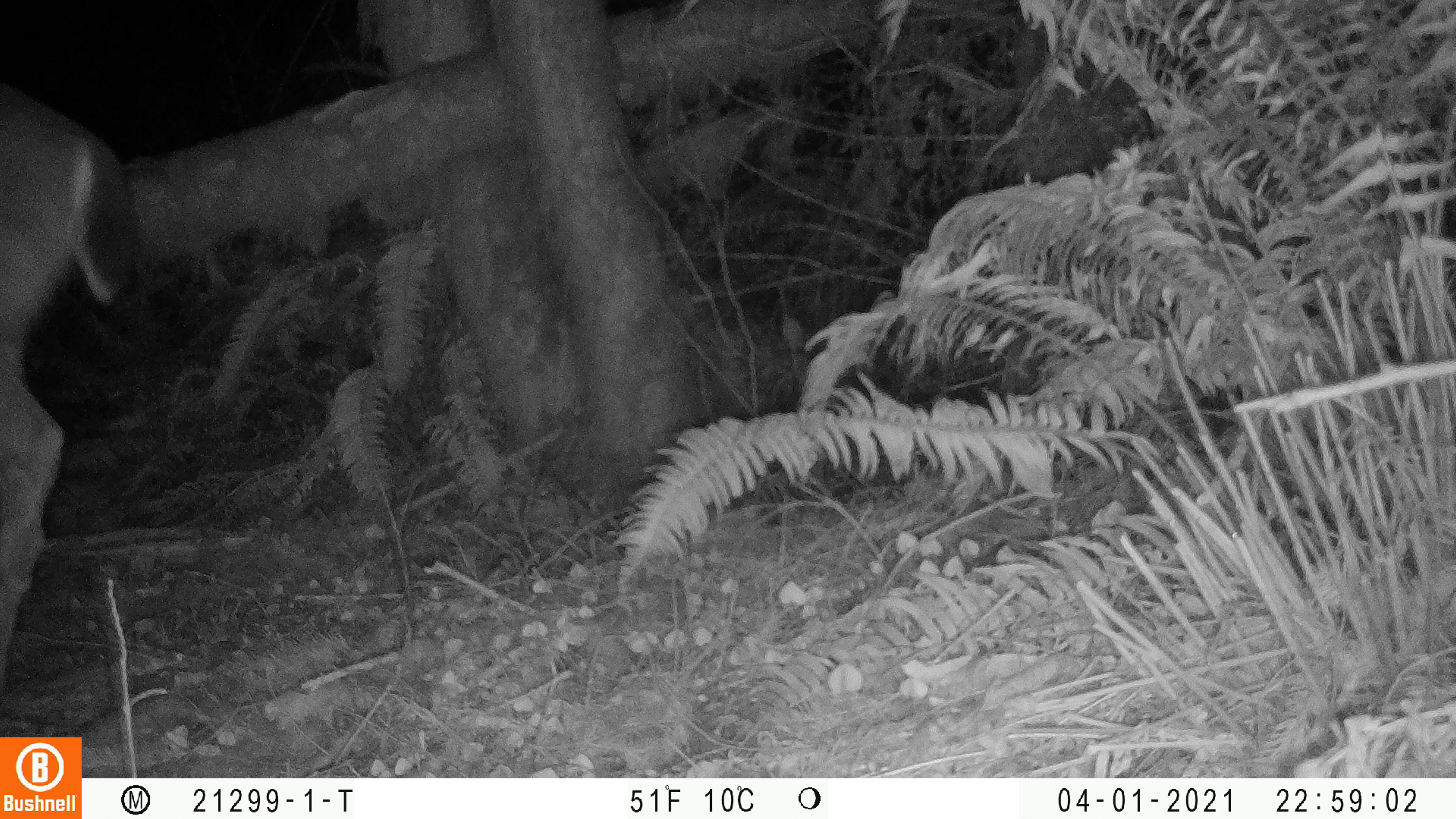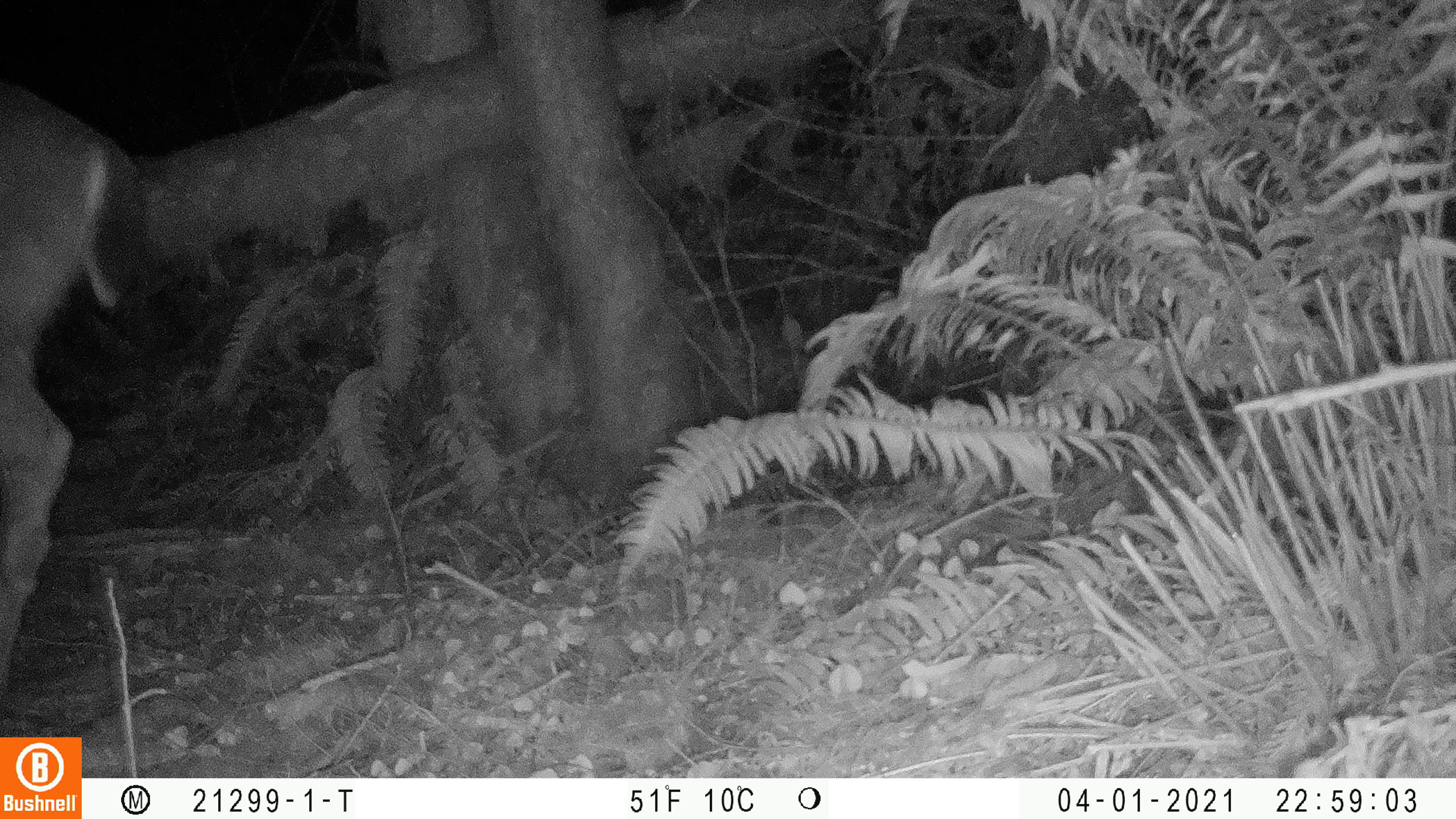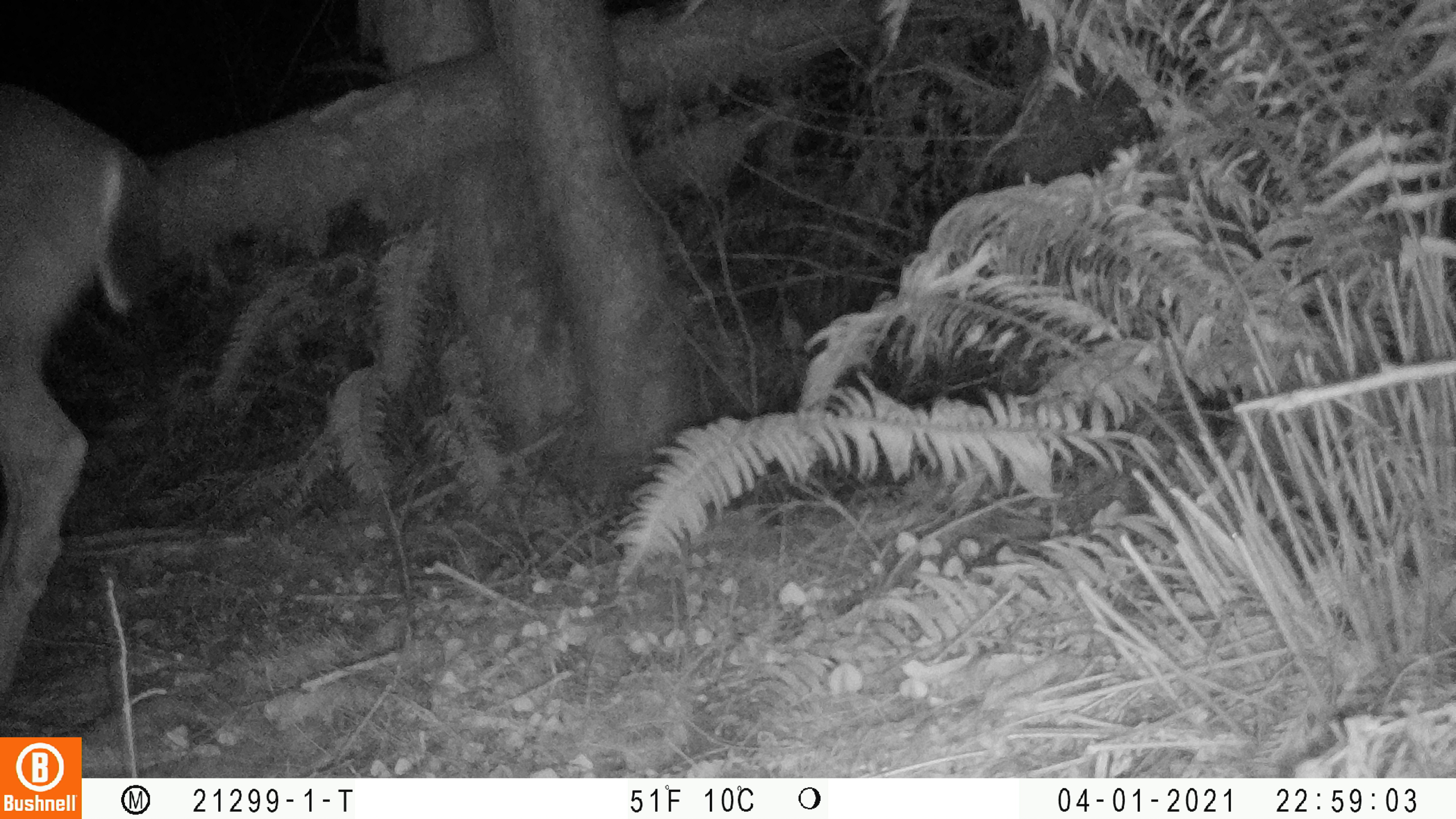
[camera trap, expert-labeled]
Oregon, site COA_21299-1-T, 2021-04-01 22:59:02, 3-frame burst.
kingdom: Animalia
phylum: Chordata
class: Mammalia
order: Artiodactyla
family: Cervidae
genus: Odocoileus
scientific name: Odocoileus hemionus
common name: black-tailed deer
Black-tailed deer (Odocoileus hemionus).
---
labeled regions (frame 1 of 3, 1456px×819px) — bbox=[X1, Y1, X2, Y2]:
black-tailed deer: bbox=[1, 72, 144, 680]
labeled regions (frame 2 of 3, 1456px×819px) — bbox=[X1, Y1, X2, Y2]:
black-tailed deer: bbox=[0, 75, 154, 691]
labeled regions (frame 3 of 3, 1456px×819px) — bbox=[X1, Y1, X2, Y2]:
black-tailed deer: bbox=[2, 72, 179, 716]